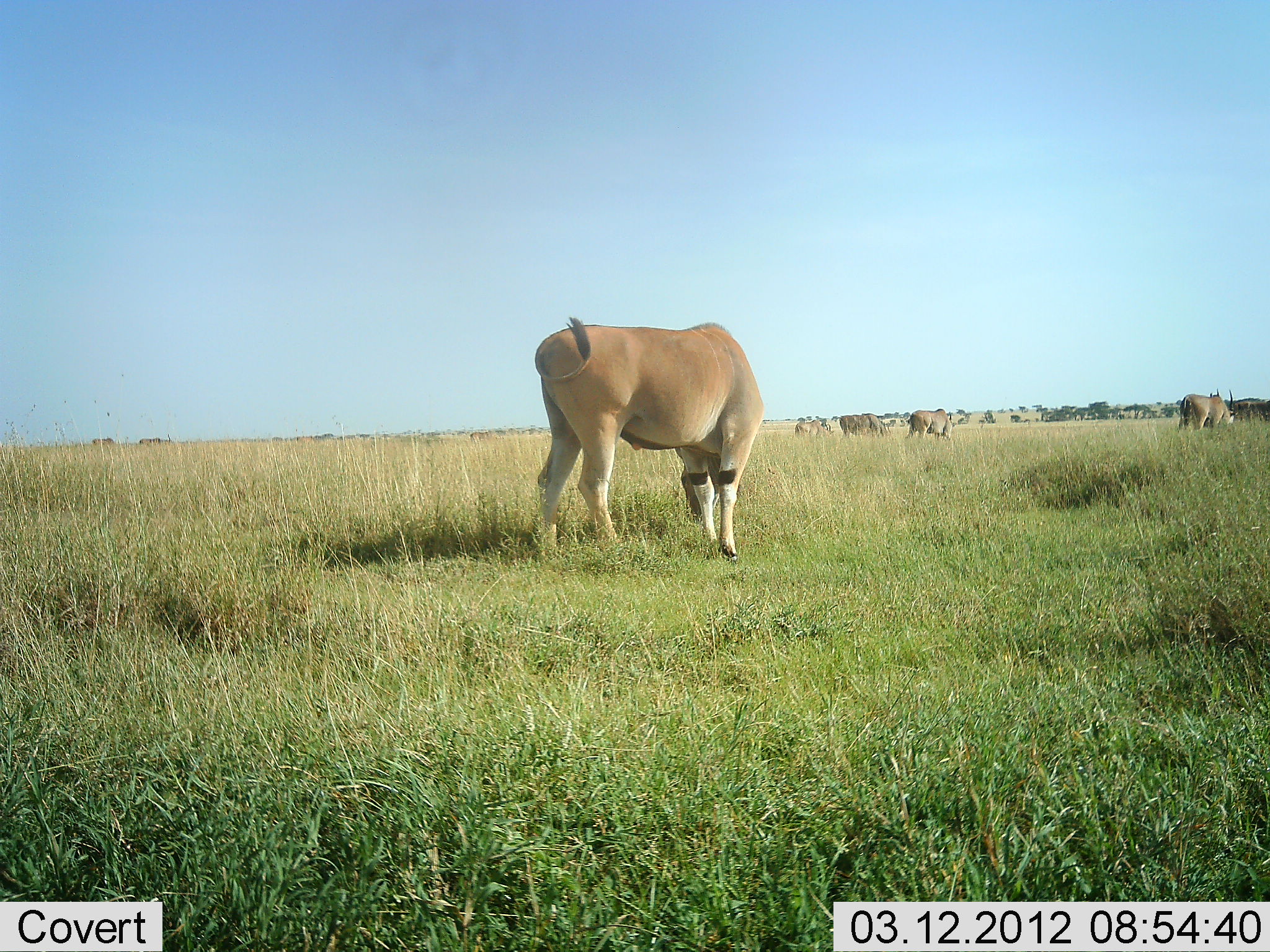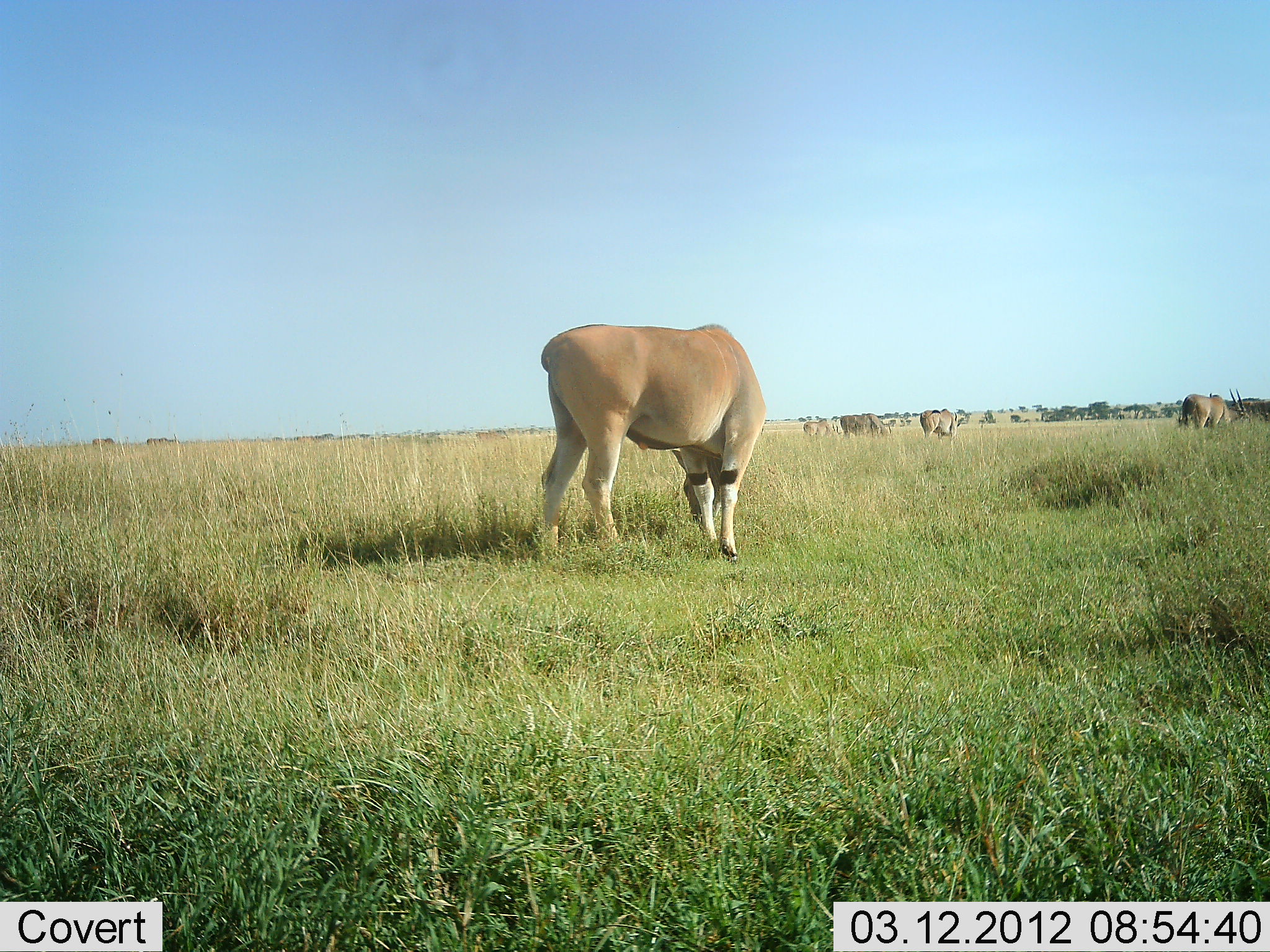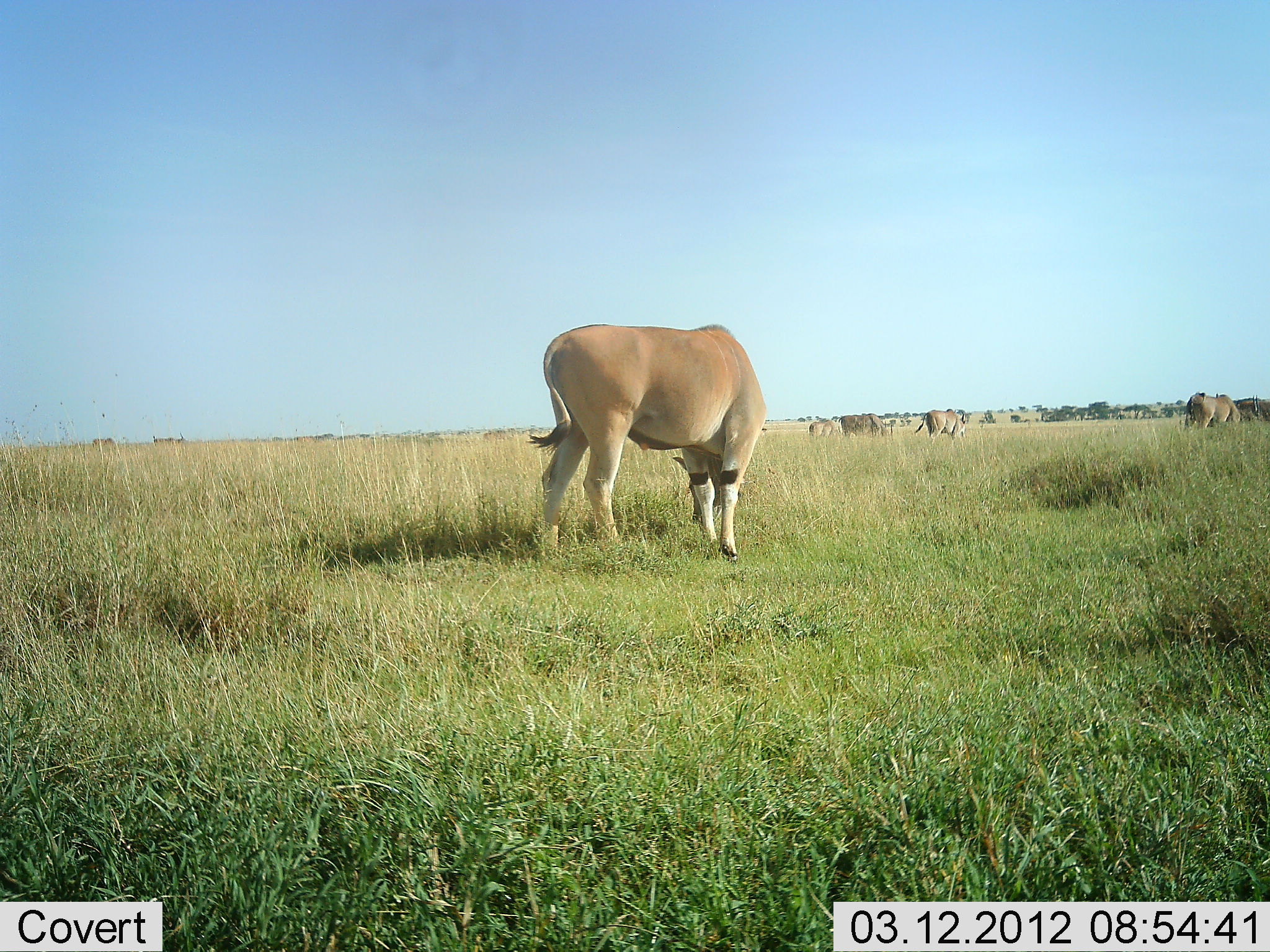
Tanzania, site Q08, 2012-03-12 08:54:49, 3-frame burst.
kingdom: Animalia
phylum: Chordata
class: Mammalia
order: Artiodactyla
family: Bovidae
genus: Tragelaphus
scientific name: Tragelaphus oryx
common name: eland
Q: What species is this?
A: Eland (Tragelaphus oryx).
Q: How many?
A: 6.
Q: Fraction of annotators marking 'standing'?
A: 43%.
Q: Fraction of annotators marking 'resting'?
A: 4%.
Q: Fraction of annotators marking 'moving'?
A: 21%.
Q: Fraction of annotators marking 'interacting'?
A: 0%.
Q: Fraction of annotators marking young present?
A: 0%.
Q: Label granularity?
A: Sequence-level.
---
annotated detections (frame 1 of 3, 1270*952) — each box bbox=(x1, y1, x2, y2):
animal: bbox=(536, 317, 766, 563); bbox=(1177, 388, 1237, 432); bbox=(906, 409, 952, 440); bbox=(839, 414, 888, 436); bbox=(794, 420, 834, 440); bbox=(1249, 400, 1270, 422); bbox=(139, 434, 173, 445); bbox=(1233, 402, 1252, 420); bbox=(470, 430, 492, 443); bbox=(92, 436, 115, 446); bbox=(1209, 389, 1220, 398)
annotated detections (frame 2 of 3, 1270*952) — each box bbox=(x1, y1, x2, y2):
animal: bbox=(537, 322, 768, 565); bbox=(1181, 389, 1251, 434); bbox=(922, 409, 964, 450); bbox=(839, 414, 890, 437); bbox=(802, 419, 841, 440); bbox=(146, 432, 181, 448); bbox=(475, 426, 510, 442); bbox=(1258, 399, 1270, 424); bbox=(1242, 400, 1259, 416); bbox=(91, 435, 115, 445)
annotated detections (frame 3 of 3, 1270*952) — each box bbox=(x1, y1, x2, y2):
animal: bbox=(521, 325, 768, 560); bbox=(1184, 394, 1242, 428); bbox=(915, 410, 970, 442); bbox=(839, 414, 894, 440); bbox=(808, 420, 841, 439); bbox=(1236, 397, 1263, 420); bbox=(151, 432, 186, 447); bbox=(91, 438, 118, 451); bbox=(292, 433, 319, 444); bbox=(1259, 398, 1269, 421); bbox=(1215, 391, 1227, 398)